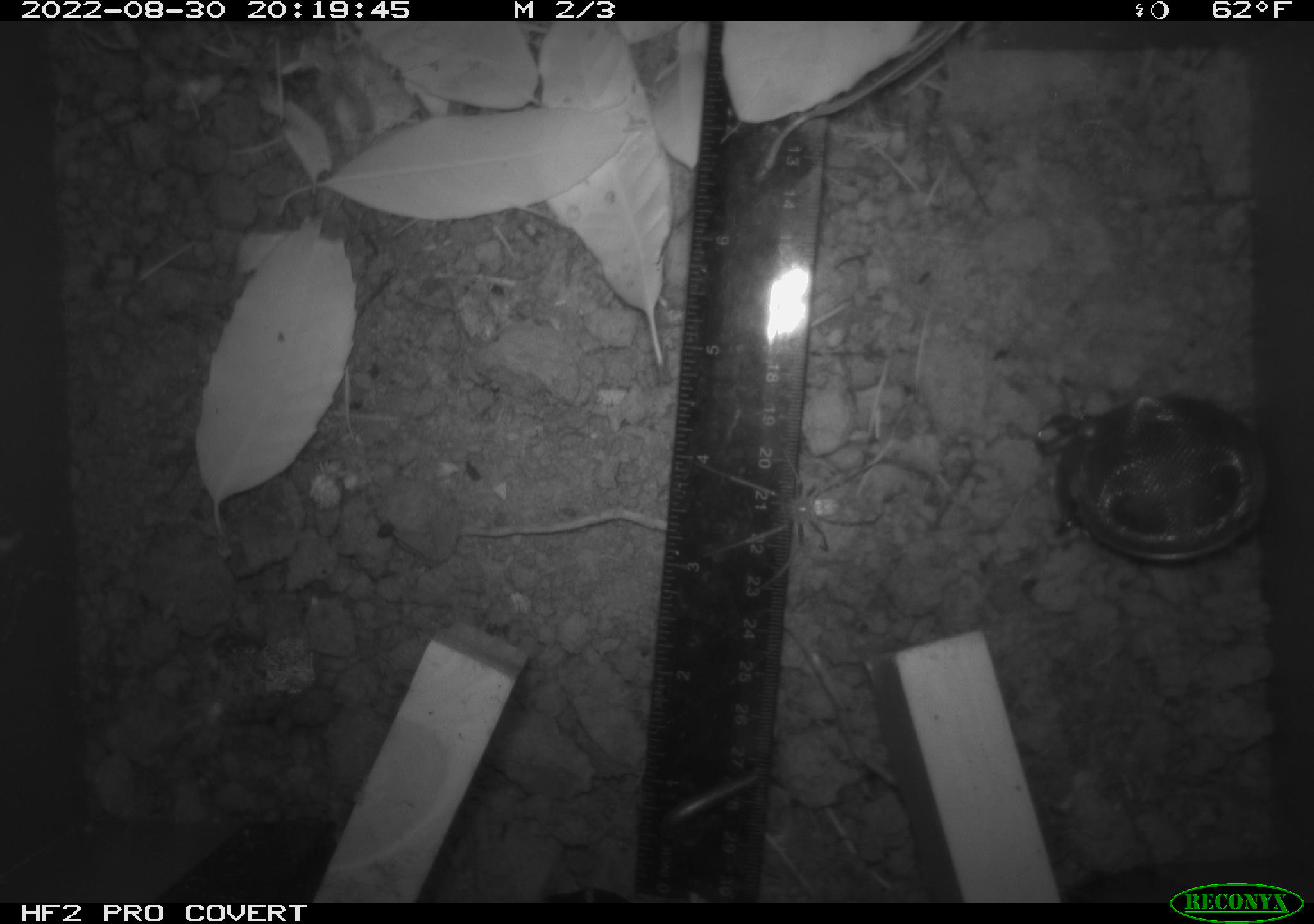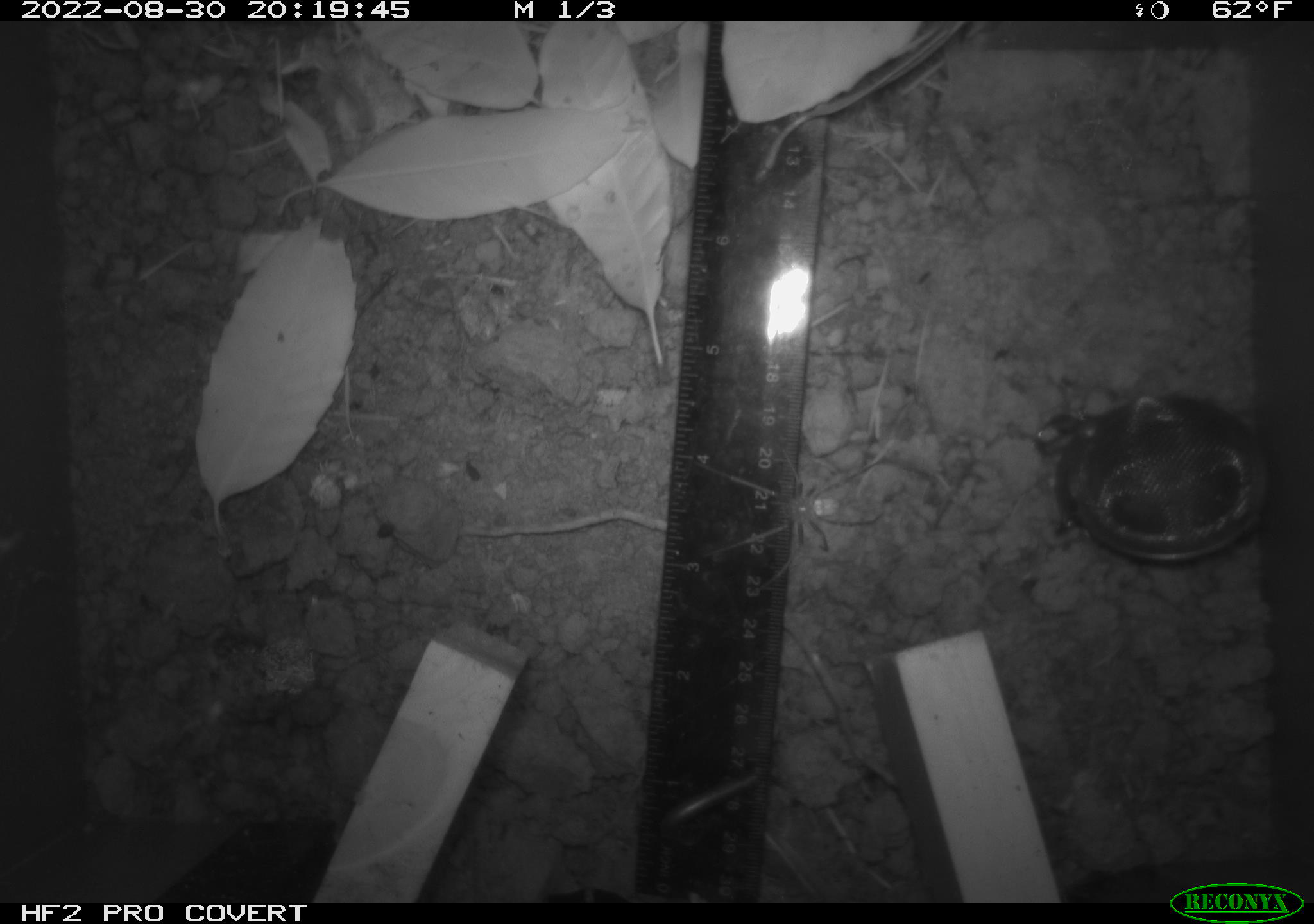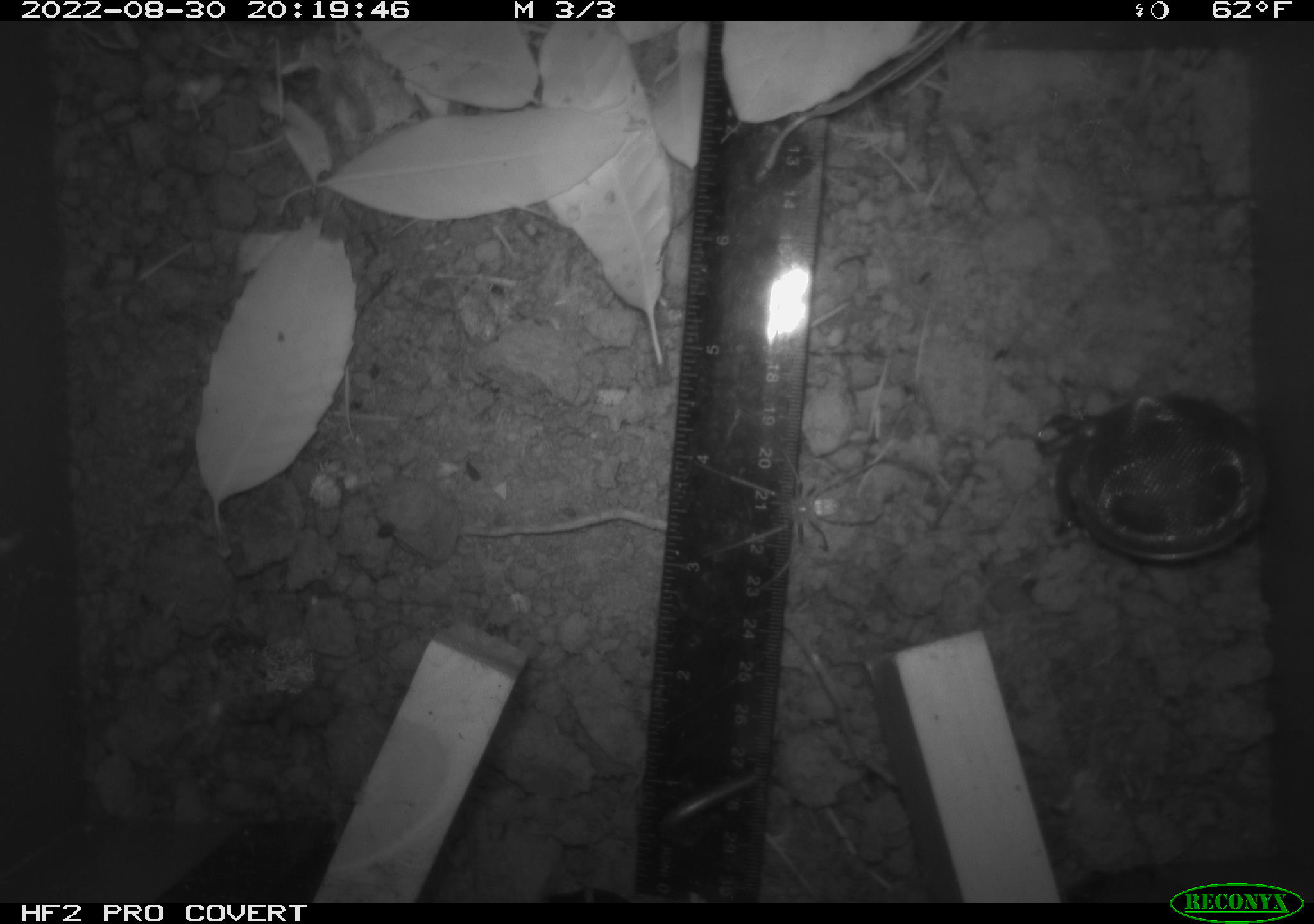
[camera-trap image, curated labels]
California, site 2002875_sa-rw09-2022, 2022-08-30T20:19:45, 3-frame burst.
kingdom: Animalia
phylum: Arthropoda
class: Arachnida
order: Araneae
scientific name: Araneae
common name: spider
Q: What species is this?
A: Spider (Araneae).